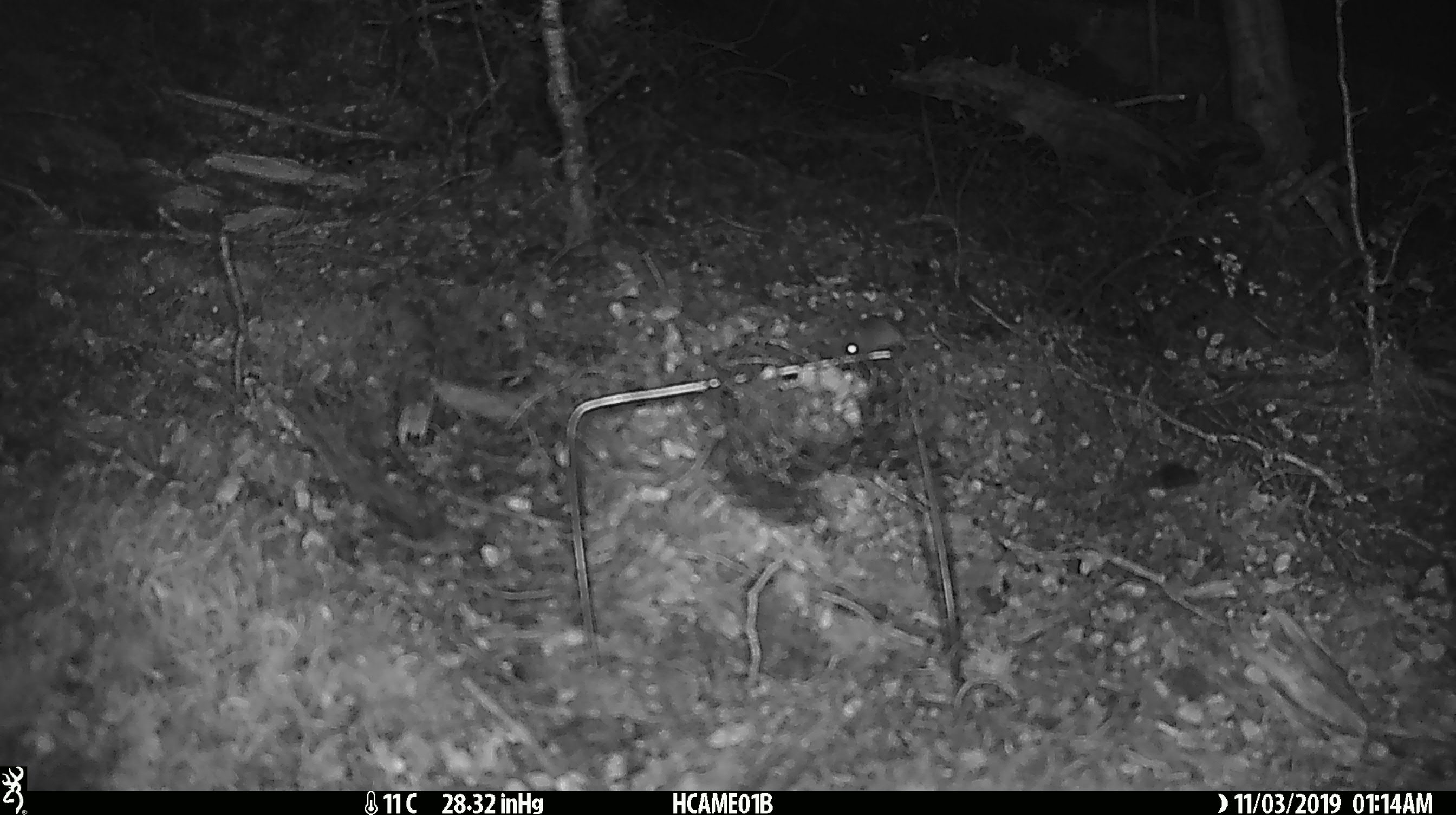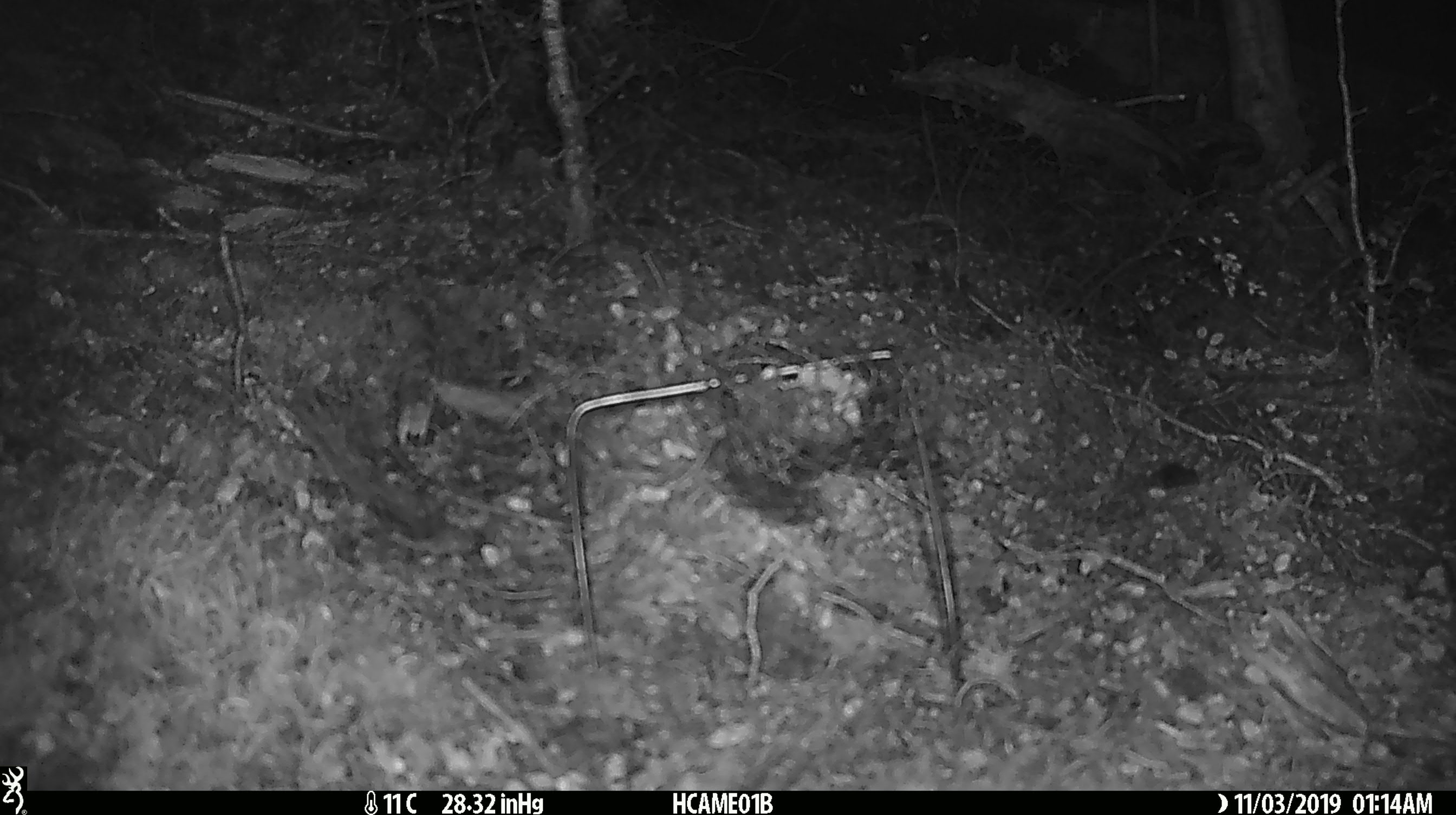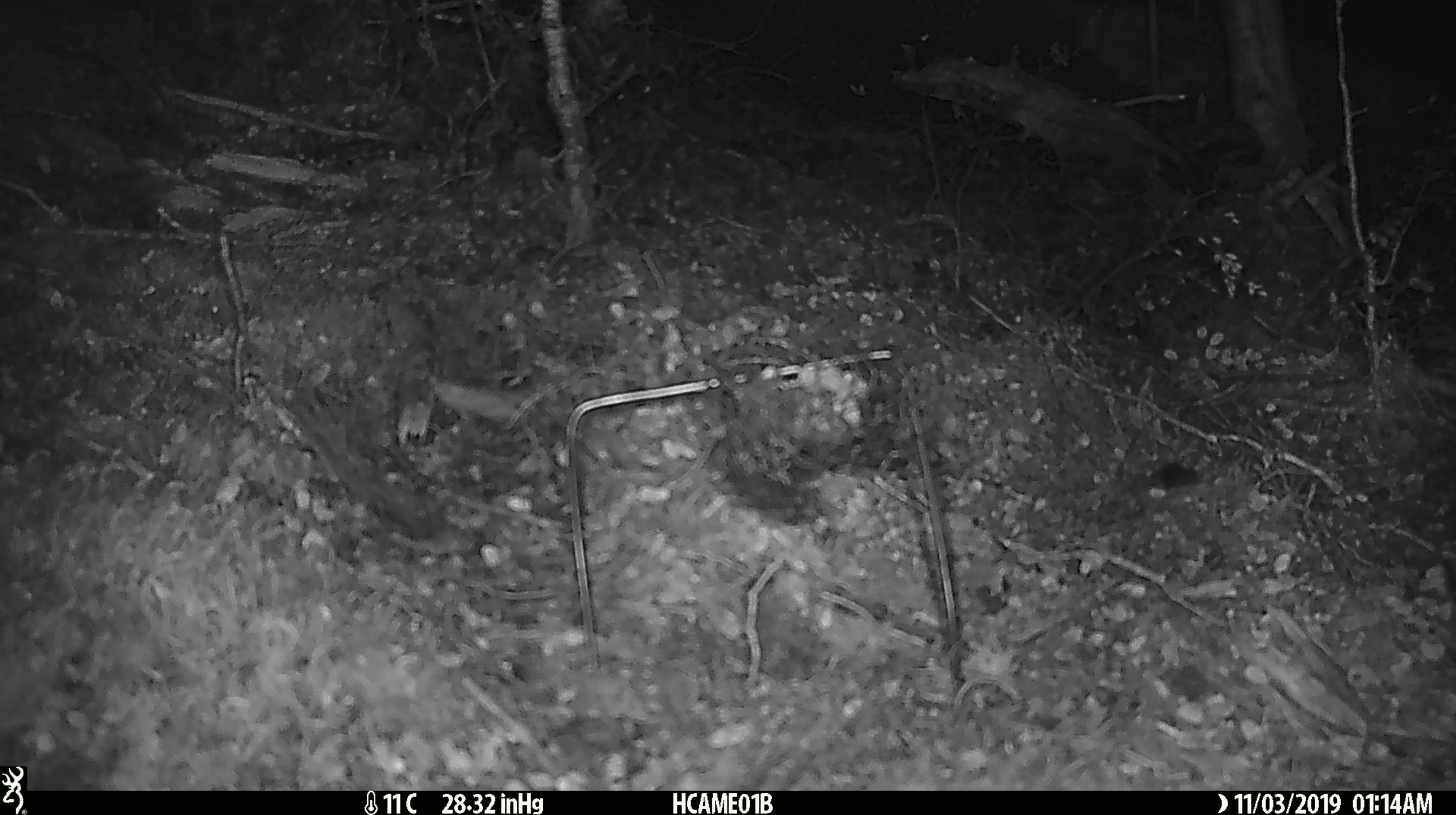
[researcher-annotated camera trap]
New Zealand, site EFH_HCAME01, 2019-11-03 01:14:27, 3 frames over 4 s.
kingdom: Animalia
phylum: Chordata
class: Mammalia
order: Rodentia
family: Muridae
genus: Mus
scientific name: Mus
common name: mouse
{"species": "mouse (Mus)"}